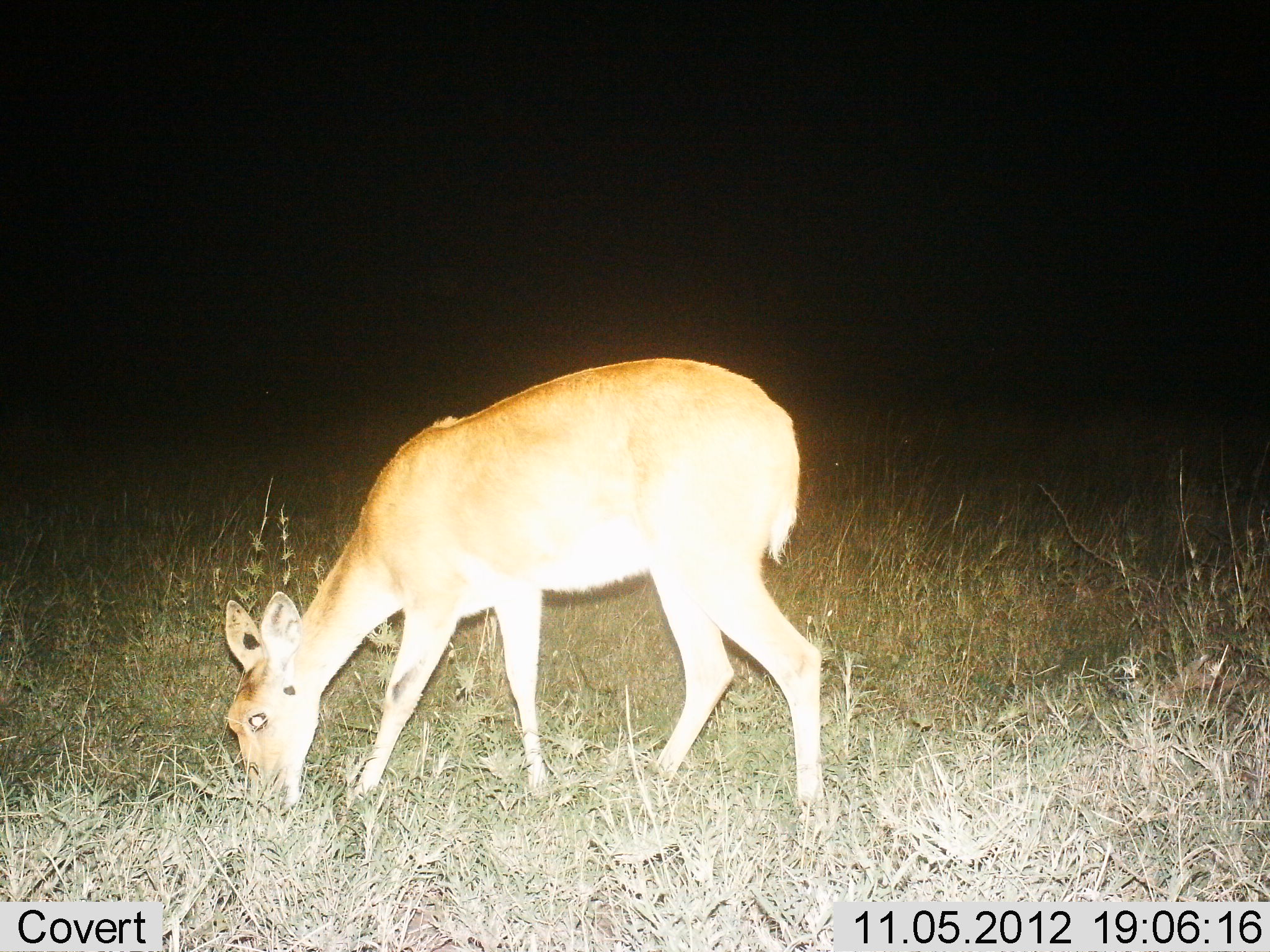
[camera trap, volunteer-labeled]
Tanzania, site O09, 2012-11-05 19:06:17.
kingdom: Animalia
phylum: Chordata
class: Mammalia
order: Artiodactyla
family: Bovidae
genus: Redunca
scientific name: Redunca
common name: reedbuck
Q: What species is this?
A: Reedbuck (Redunca).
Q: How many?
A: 1.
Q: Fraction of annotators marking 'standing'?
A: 40%.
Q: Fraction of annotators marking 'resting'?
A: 0%.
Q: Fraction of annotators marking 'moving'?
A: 0%.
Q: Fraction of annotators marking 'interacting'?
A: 0%.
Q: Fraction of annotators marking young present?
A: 0%.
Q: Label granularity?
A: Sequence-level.